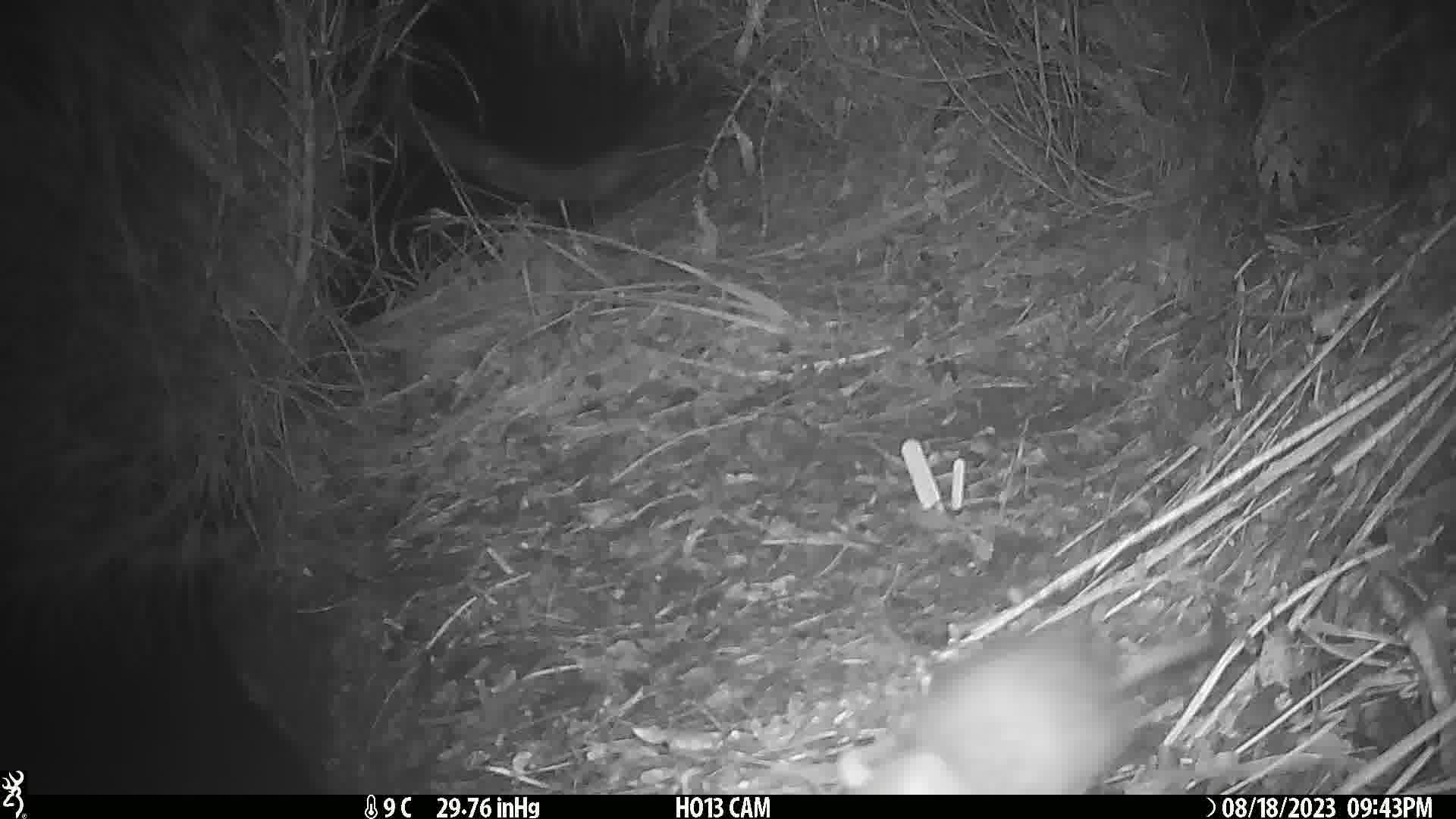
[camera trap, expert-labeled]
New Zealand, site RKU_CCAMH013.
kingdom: Animalia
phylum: Chordata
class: Mammalia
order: Rodentia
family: Muridae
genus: Rattus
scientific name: Rattus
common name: rat